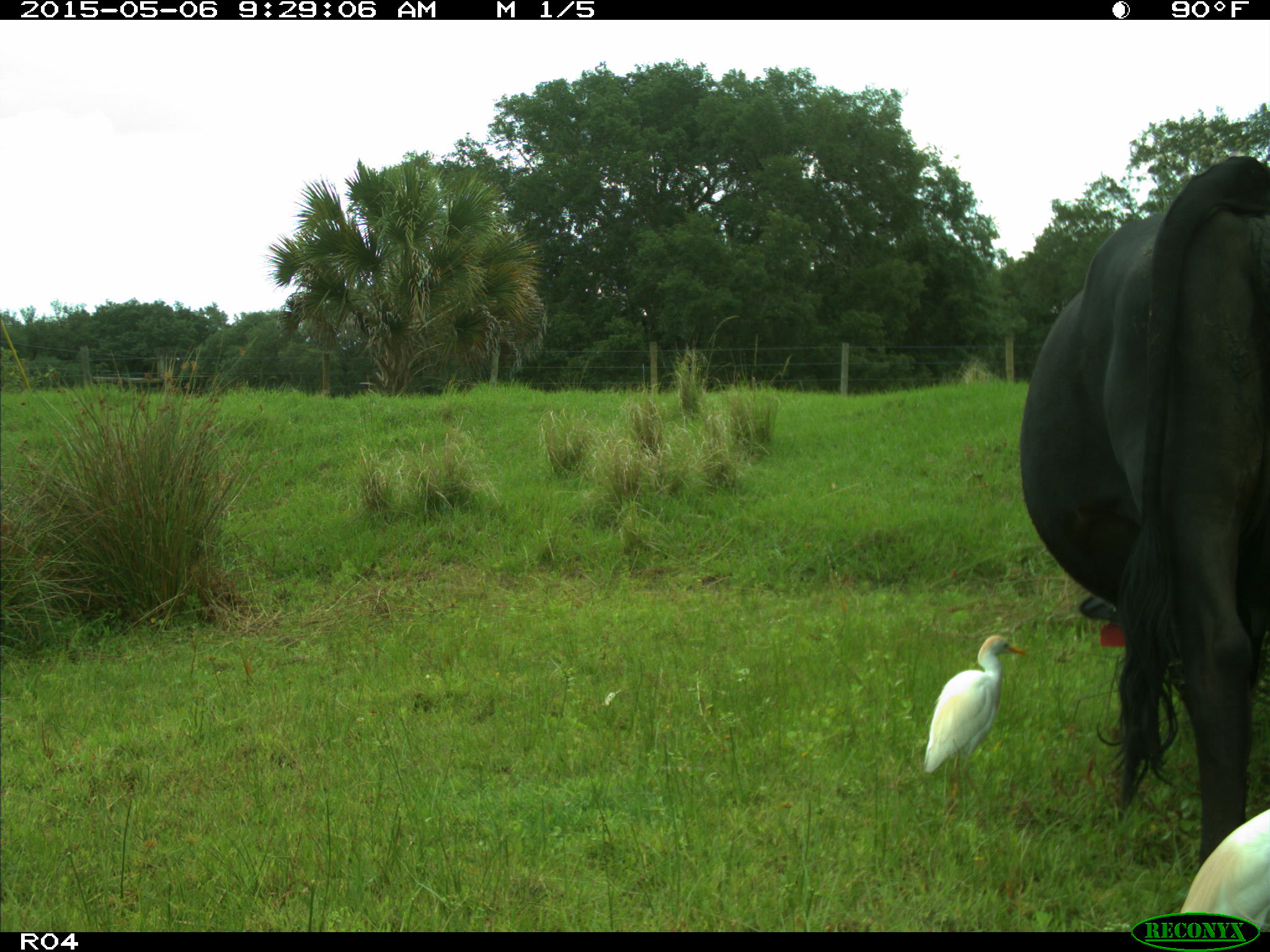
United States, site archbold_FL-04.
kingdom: Animalia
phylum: Chordata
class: Mammalia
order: Artiodactyla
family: Bovidae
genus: Bos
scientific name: Bos taurus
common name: domestic cow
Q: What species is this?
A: Bos taurus (domestic cow).